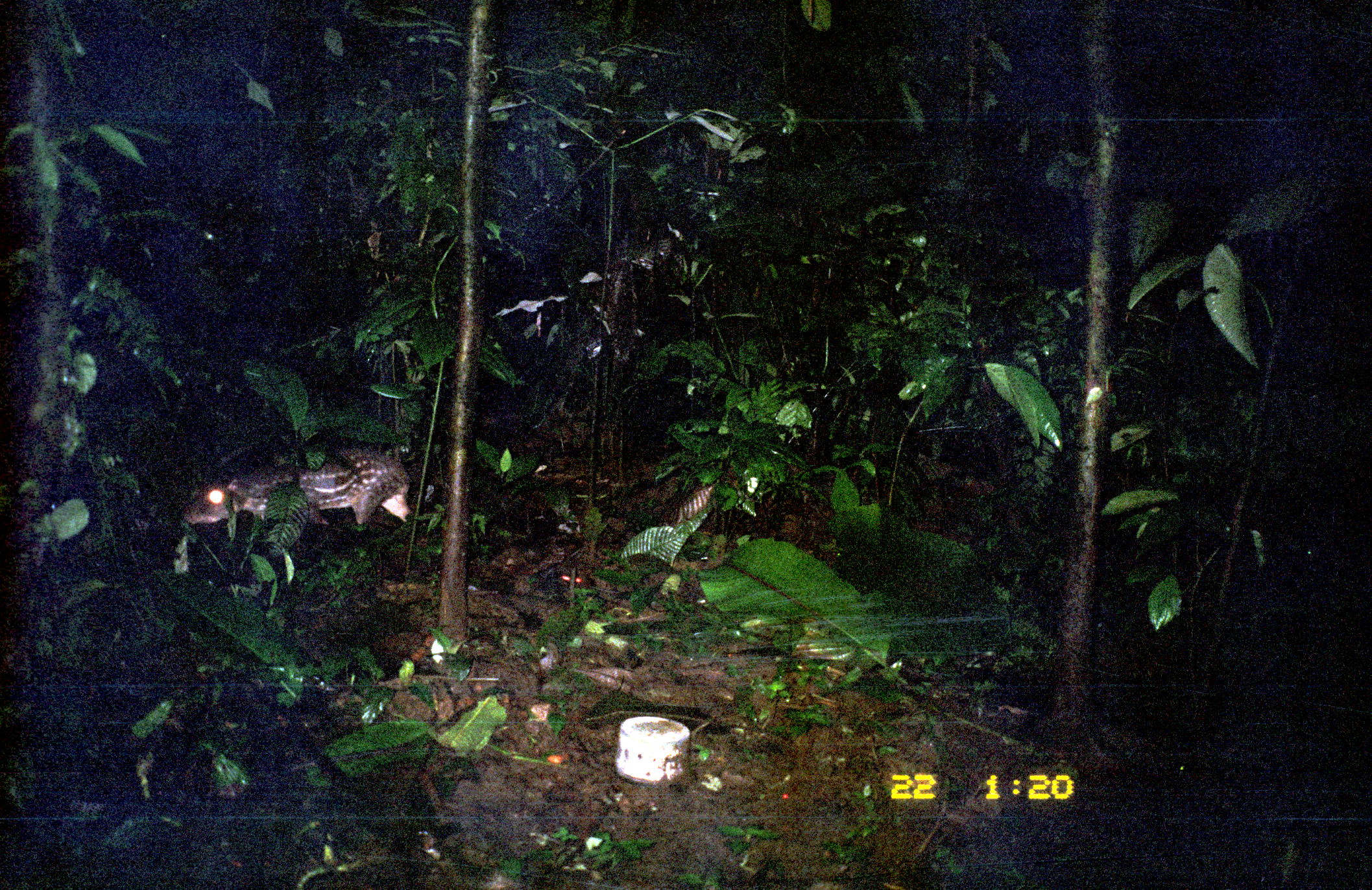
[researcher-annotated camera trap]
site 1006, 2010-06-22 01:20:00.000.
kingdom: Animalia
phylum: Chordata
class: Mammalia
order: Rodentia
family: Cuniculidae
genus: Cuniculus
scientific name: Cuniculus paca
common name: spotted paca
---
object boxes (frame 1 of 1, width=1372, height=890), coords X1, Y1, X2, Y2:
cuniculus paca: 183, 451, 414, 527